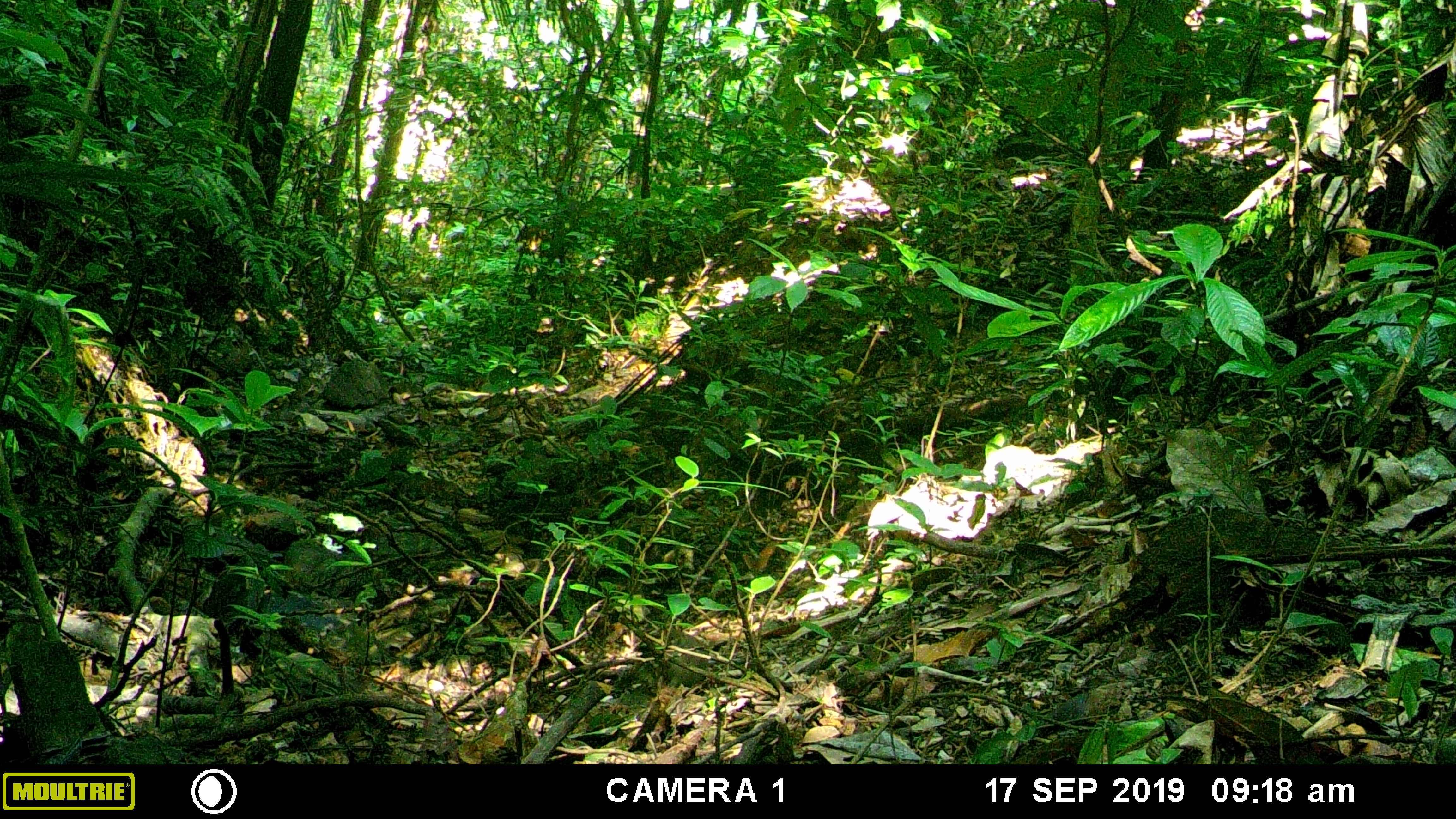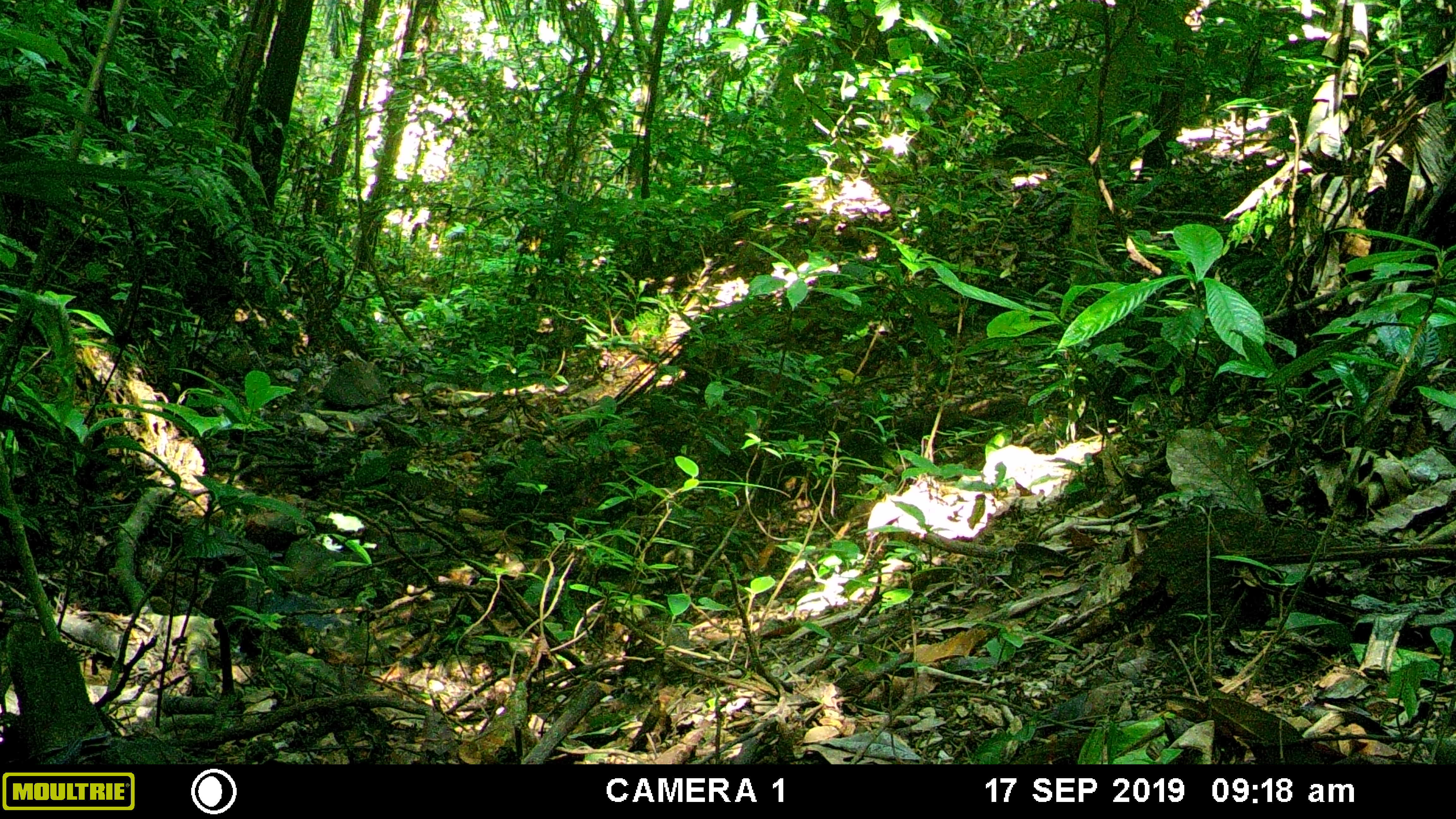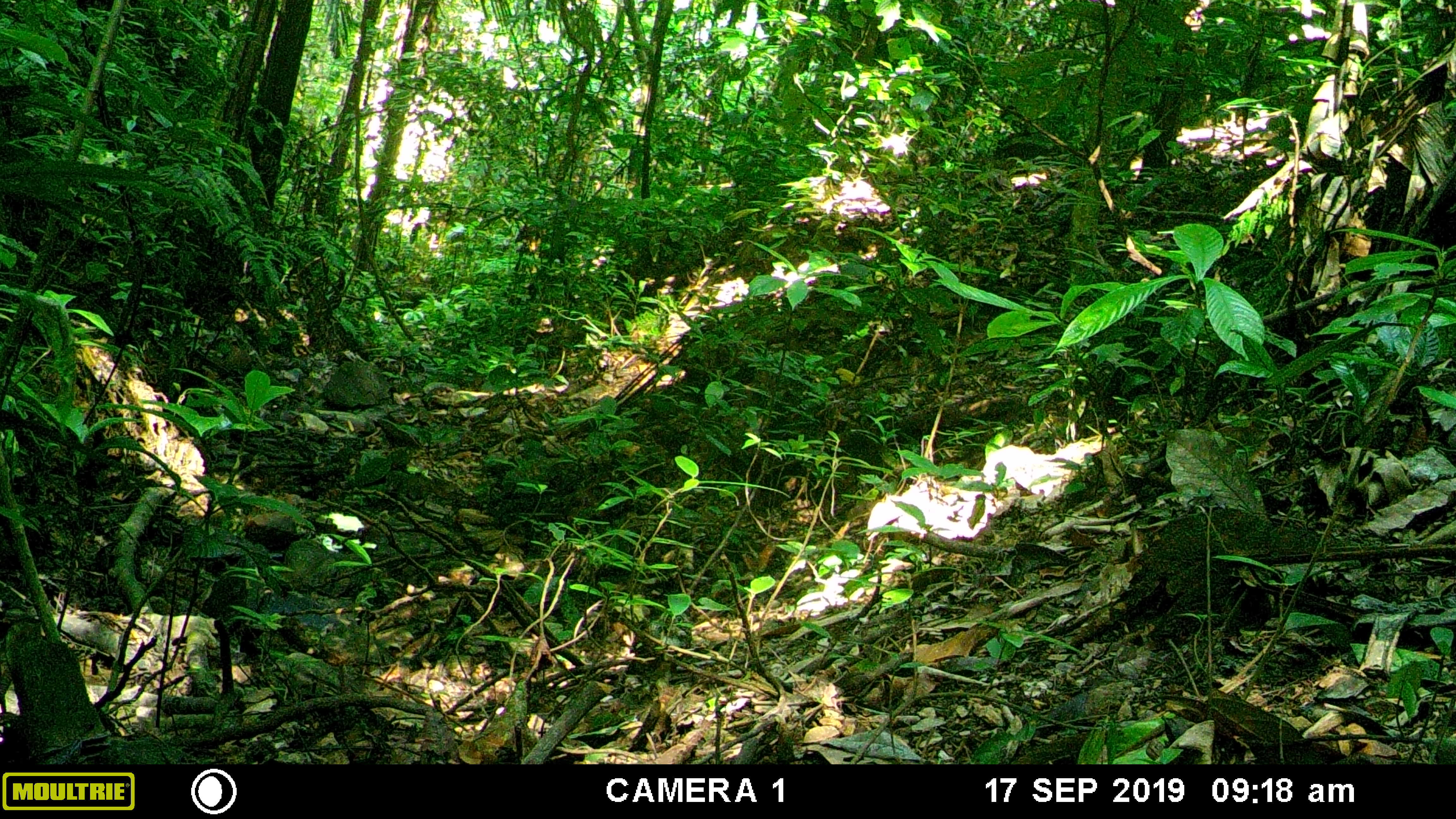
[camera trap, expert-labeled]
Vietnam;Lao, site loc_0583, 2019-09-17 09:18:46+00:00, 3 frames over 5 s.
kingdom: Animalia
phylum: Chordata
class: Mammalia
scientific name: Mammalia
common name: mammal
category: unidentified small mammal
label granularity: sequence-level